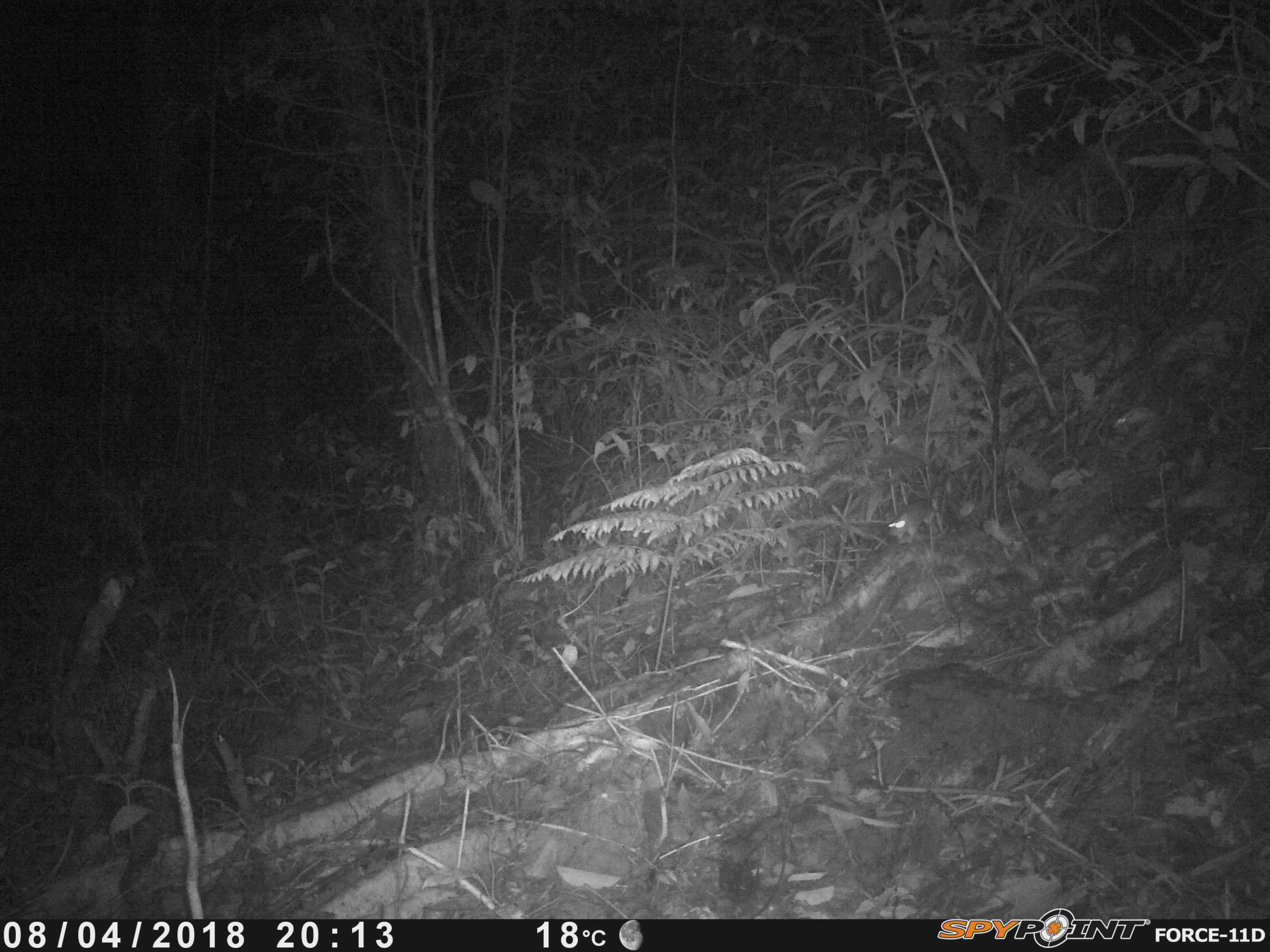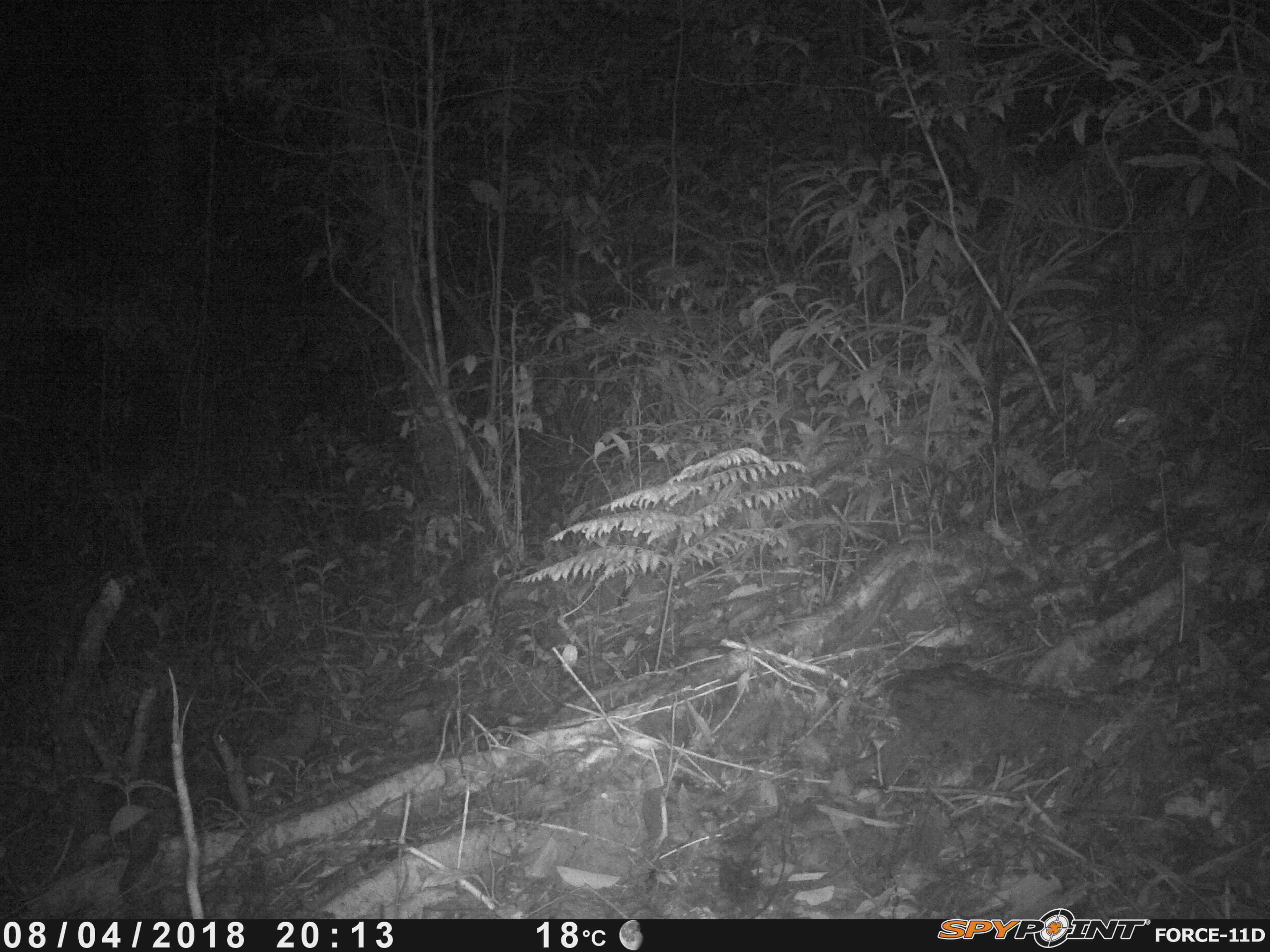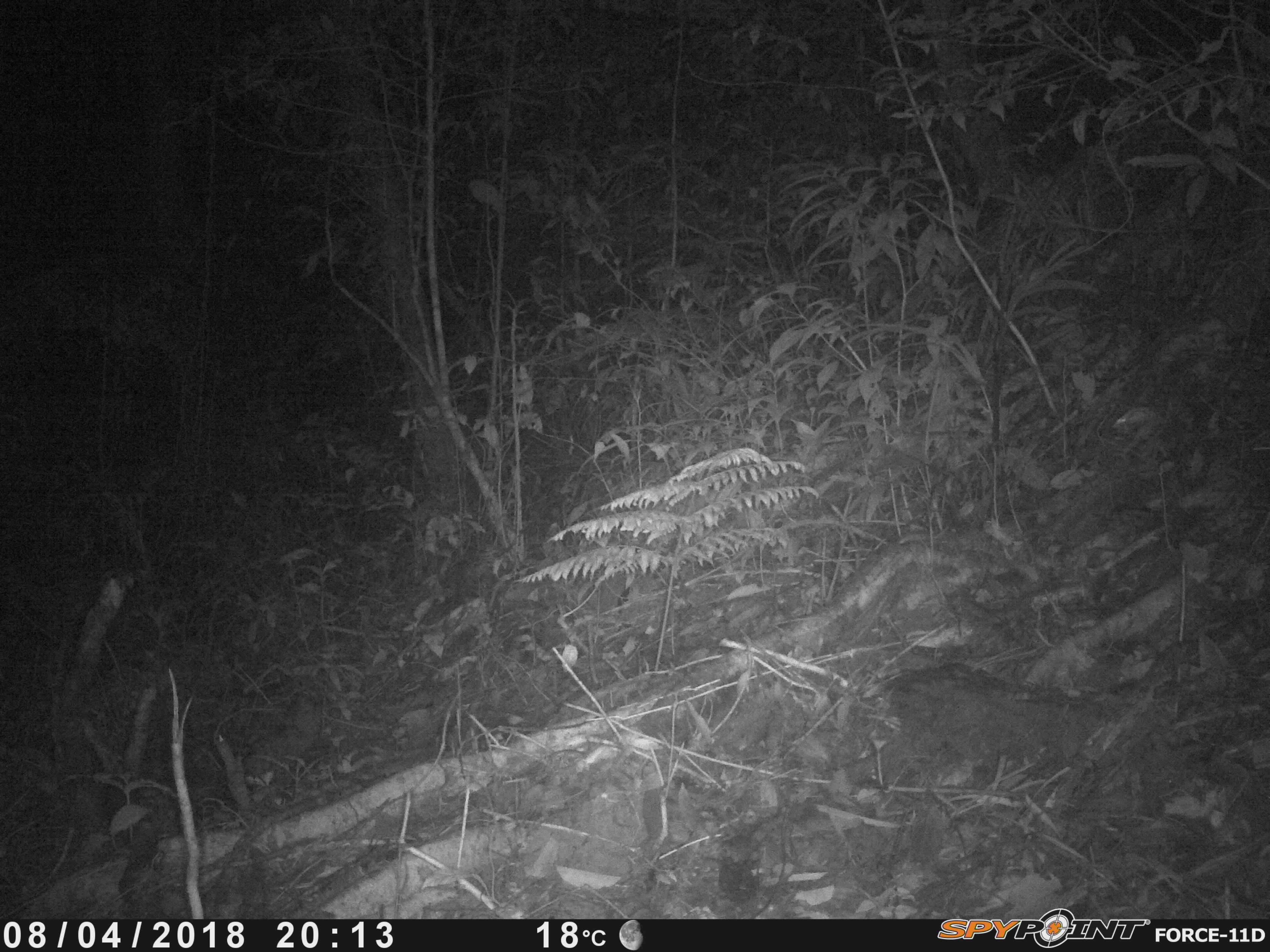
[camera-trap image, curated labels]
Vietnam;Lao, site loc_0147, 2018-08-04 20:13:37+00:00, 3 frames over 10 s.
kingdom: Animalia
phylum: Chordata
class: Mammalia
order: Rodentia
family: Muridae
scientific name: Muridae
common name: old-world mice and rats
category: unidentified murid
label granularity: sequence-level